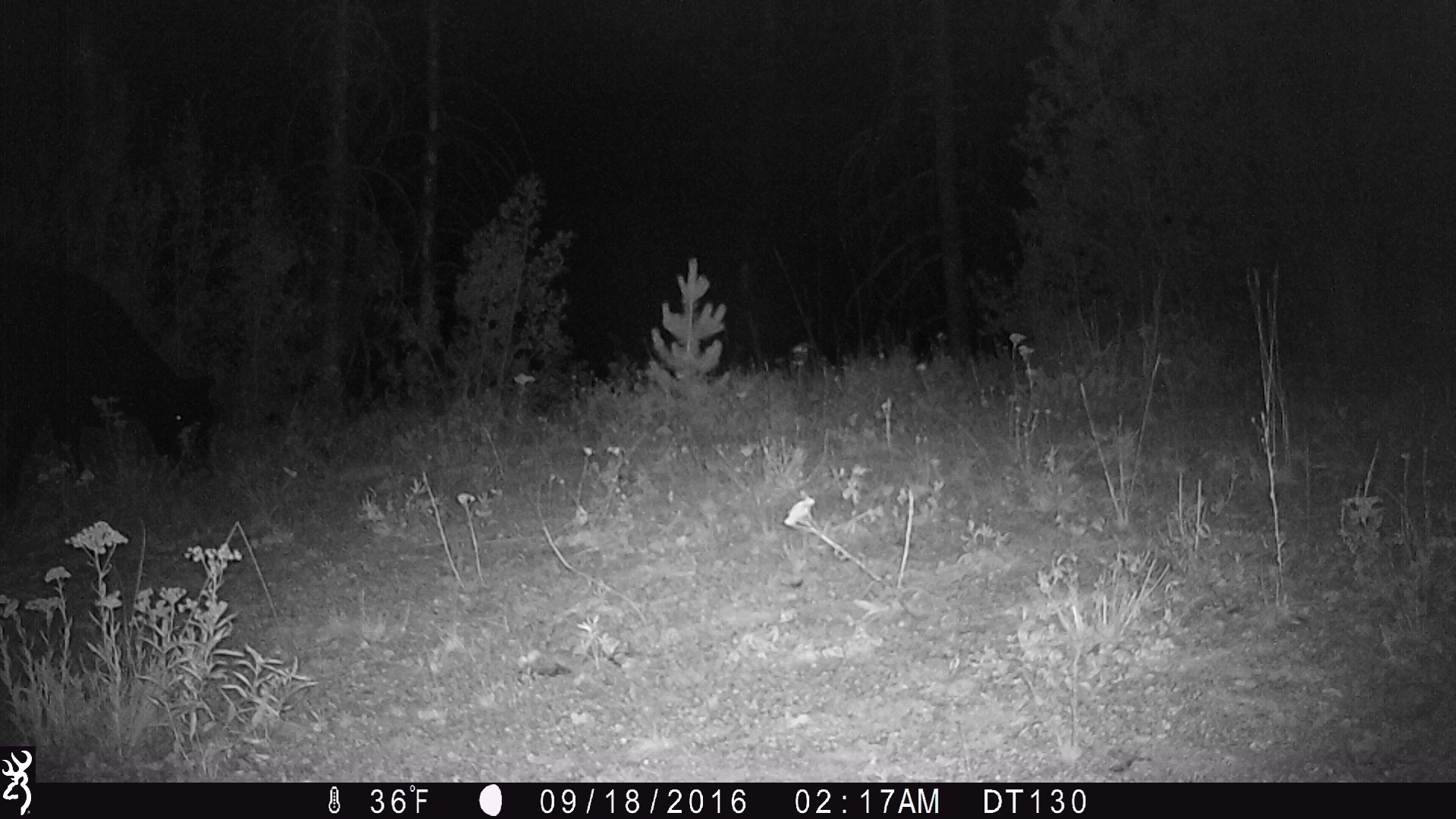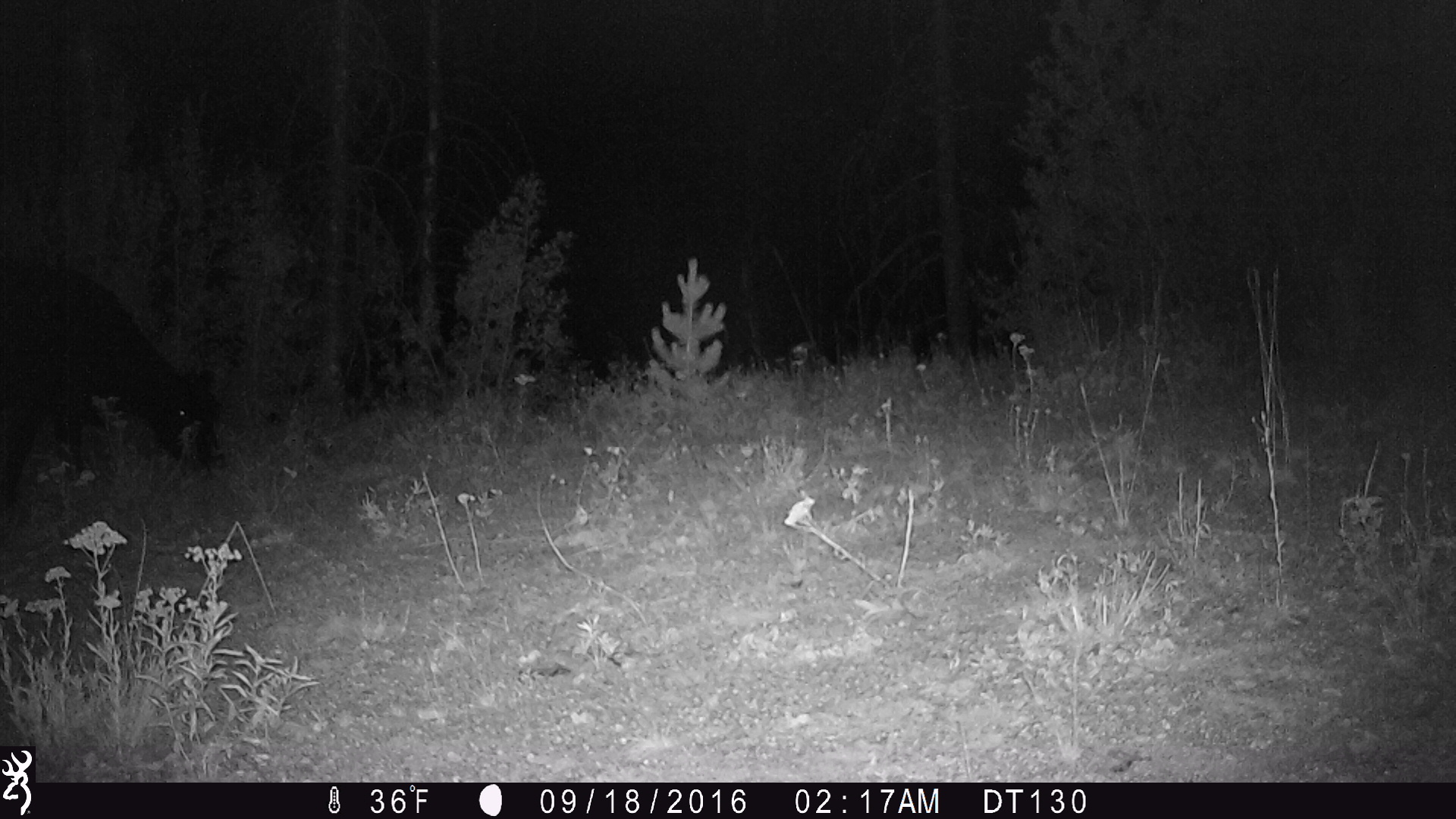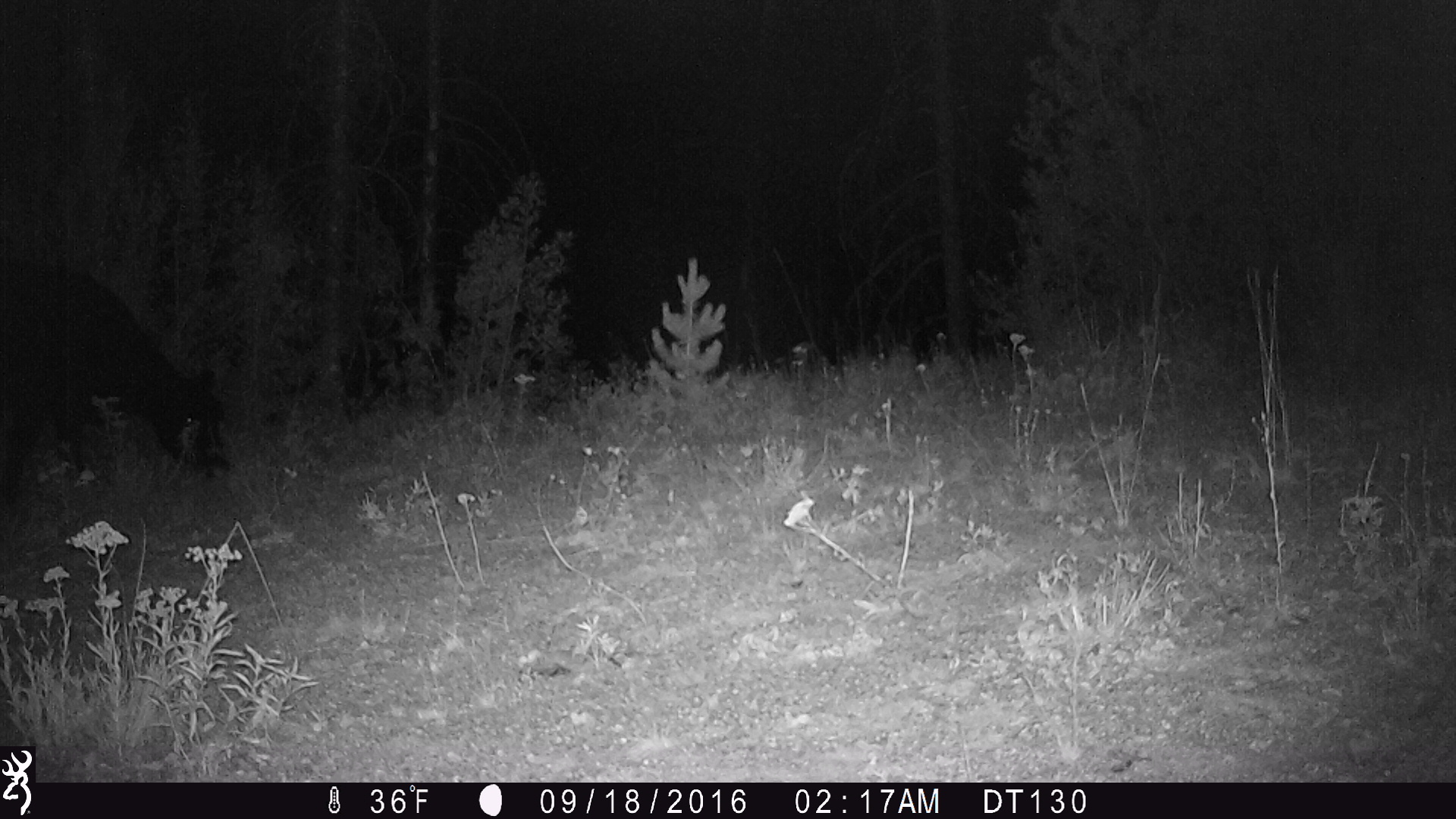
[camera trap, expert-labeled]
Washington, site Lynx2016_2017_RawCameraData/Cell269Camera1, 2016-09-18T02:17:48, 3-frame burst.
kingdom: Animalia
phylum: Chordata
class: Mammalia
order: Artiodactyla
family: Bovidae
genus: Bos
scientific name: Bos taurus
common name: domestic cattle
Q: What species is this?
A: Domestic cattle (Bos taurus).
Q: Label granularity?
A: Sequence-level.